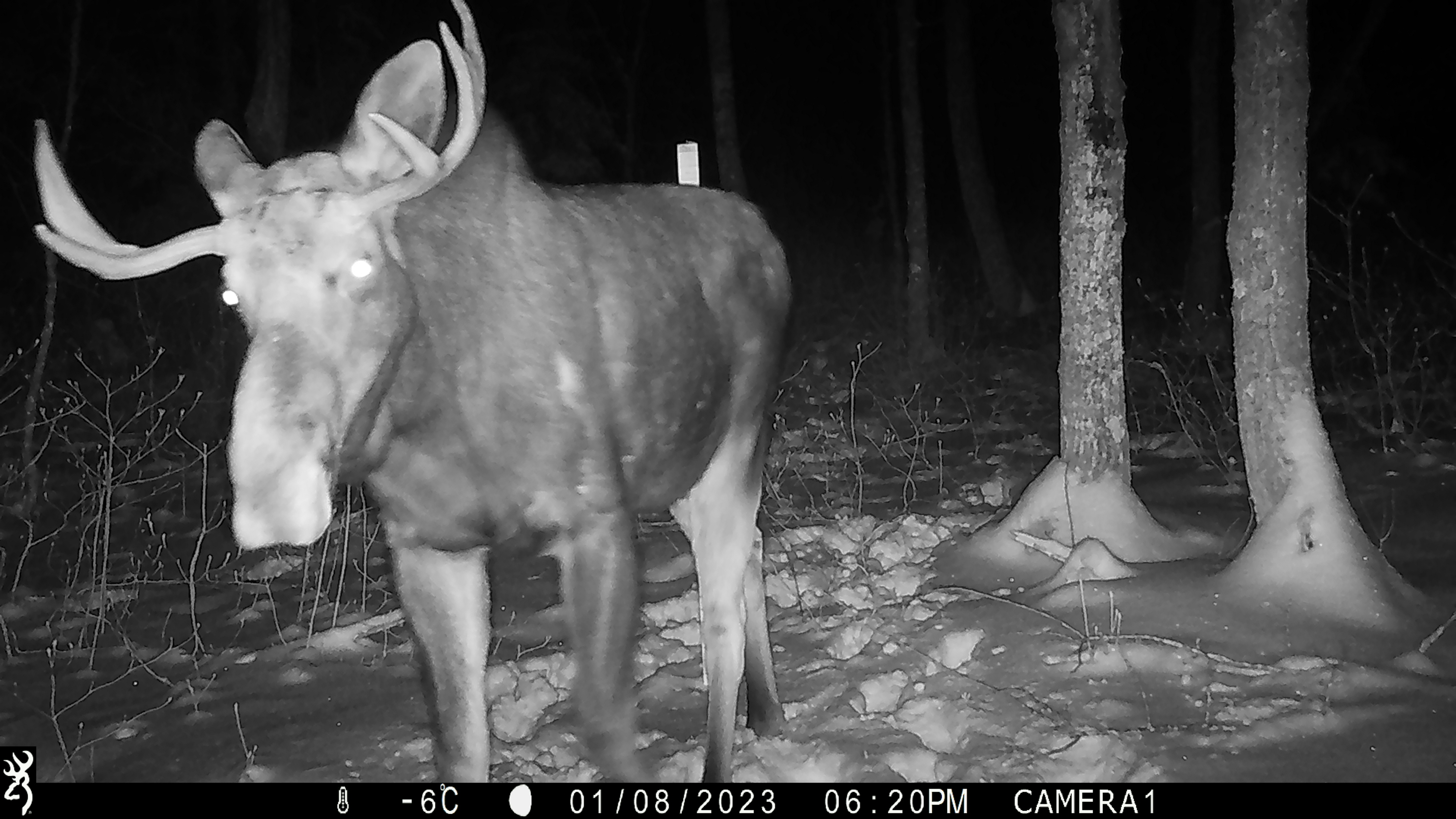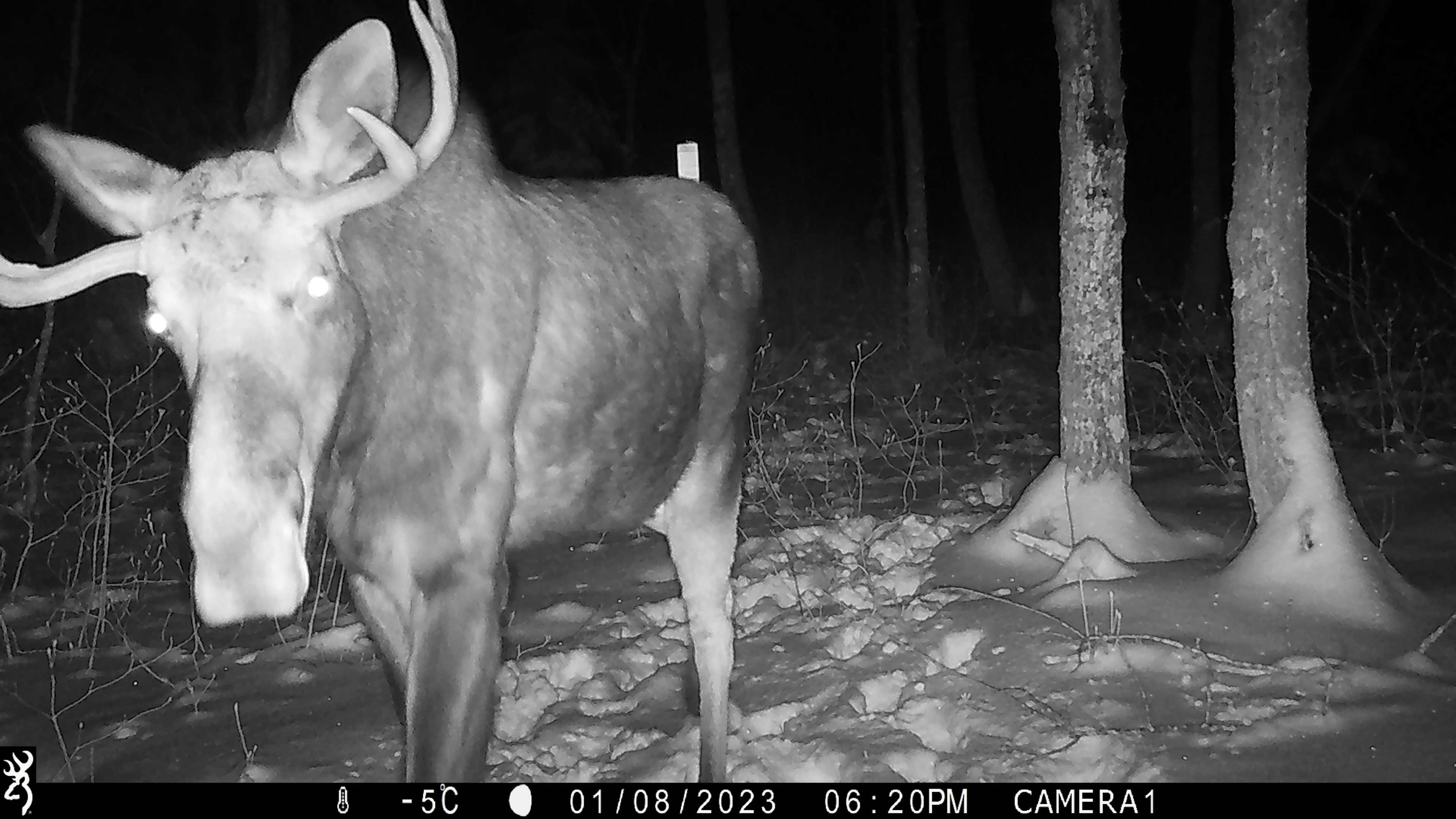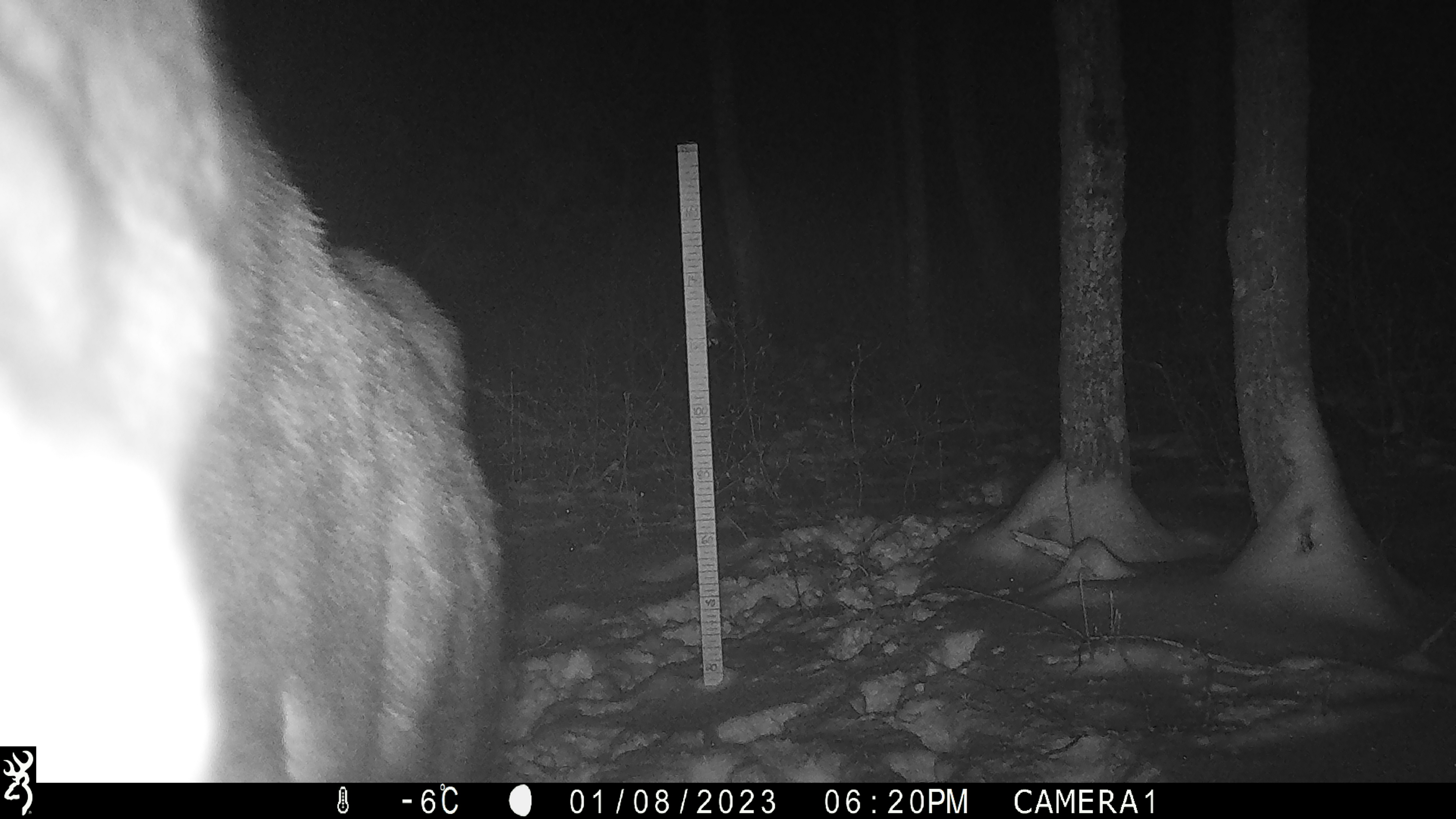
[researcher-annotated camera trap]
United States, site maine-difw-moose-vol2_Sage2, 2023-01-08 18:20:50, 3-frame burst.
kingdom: Animalia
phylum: Chordata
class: Mammalia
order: Artiodactyla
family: Cervidae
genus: Alces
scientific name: Alces alces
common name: moose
Moose (Alces alces).